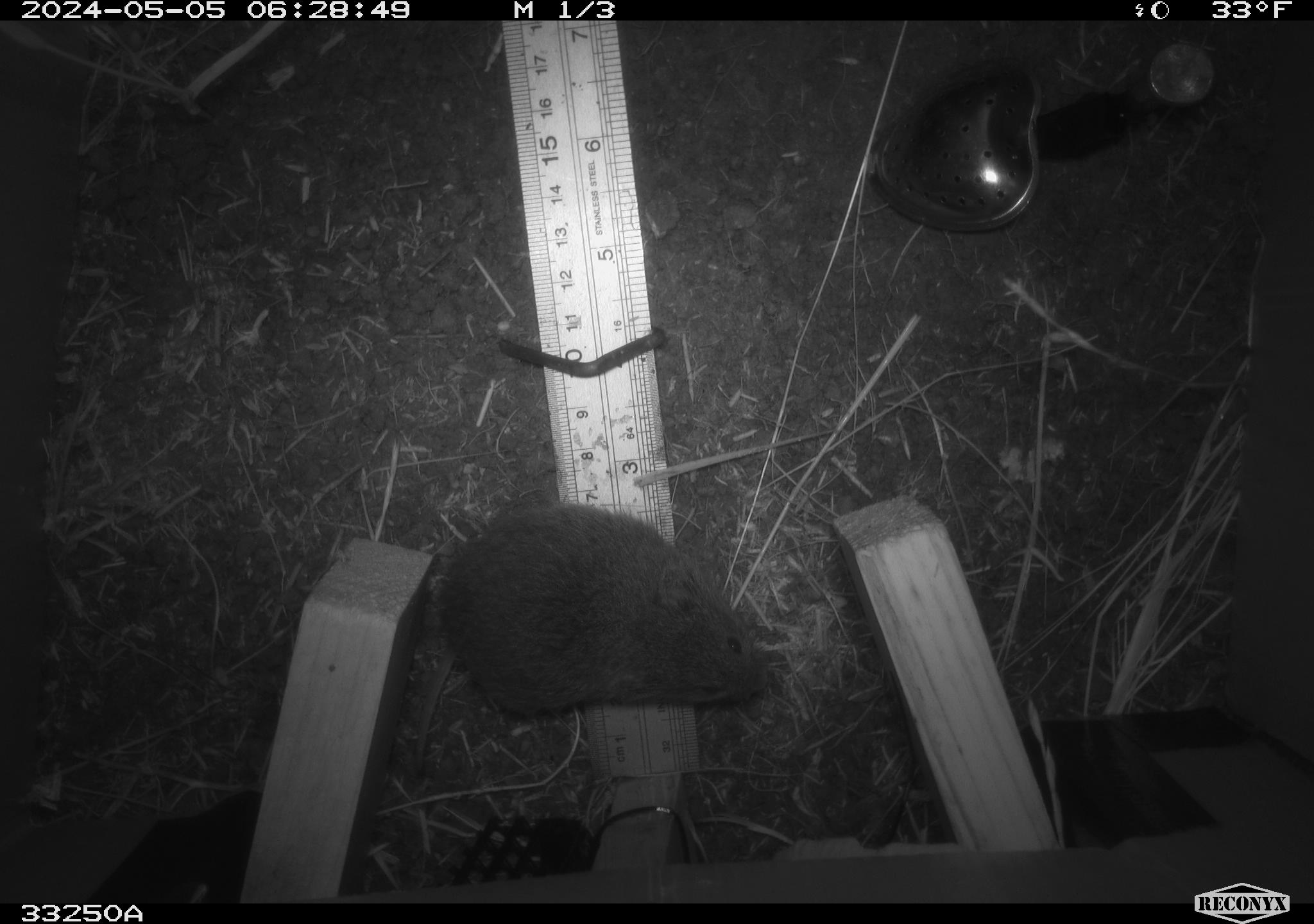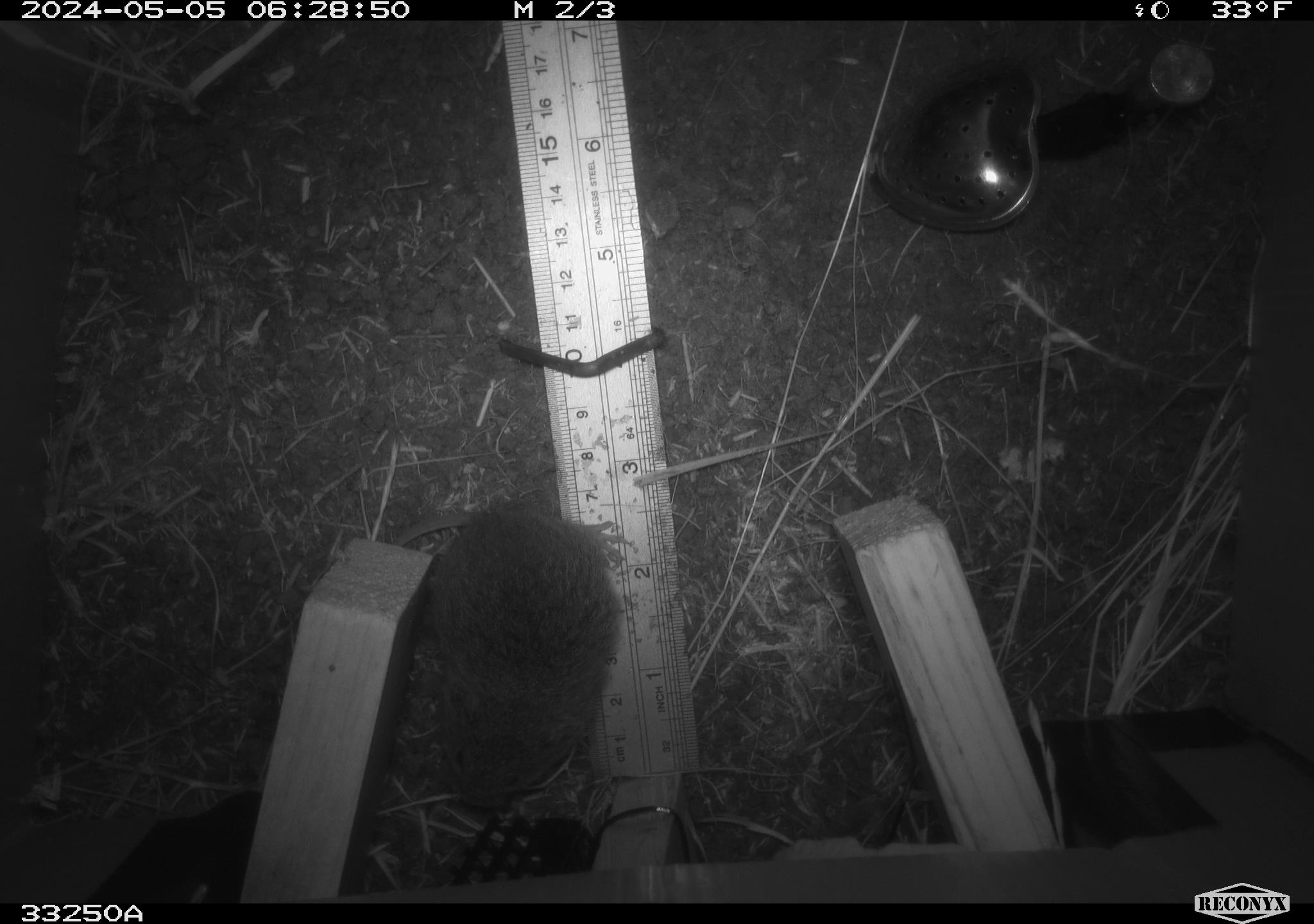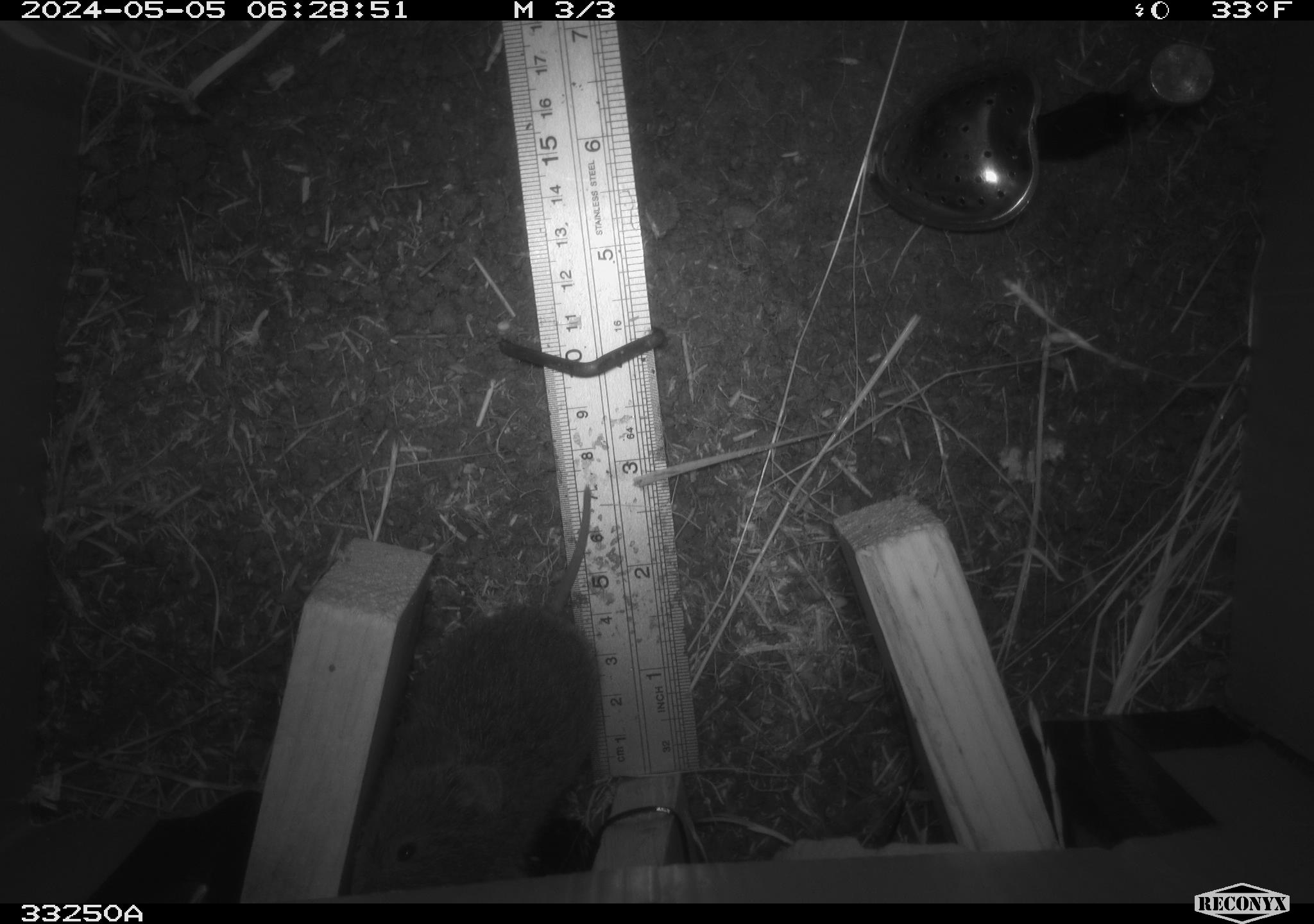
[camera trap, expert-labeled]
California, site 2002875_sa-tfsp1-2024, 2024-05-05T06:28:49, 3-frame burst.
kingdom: Animalia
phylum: Chordata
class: Mammalia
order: Rodentia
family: Cricetidae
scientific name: Arvicolinae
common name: voles, lemmings, and muskrats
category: arvicolinae subfamily